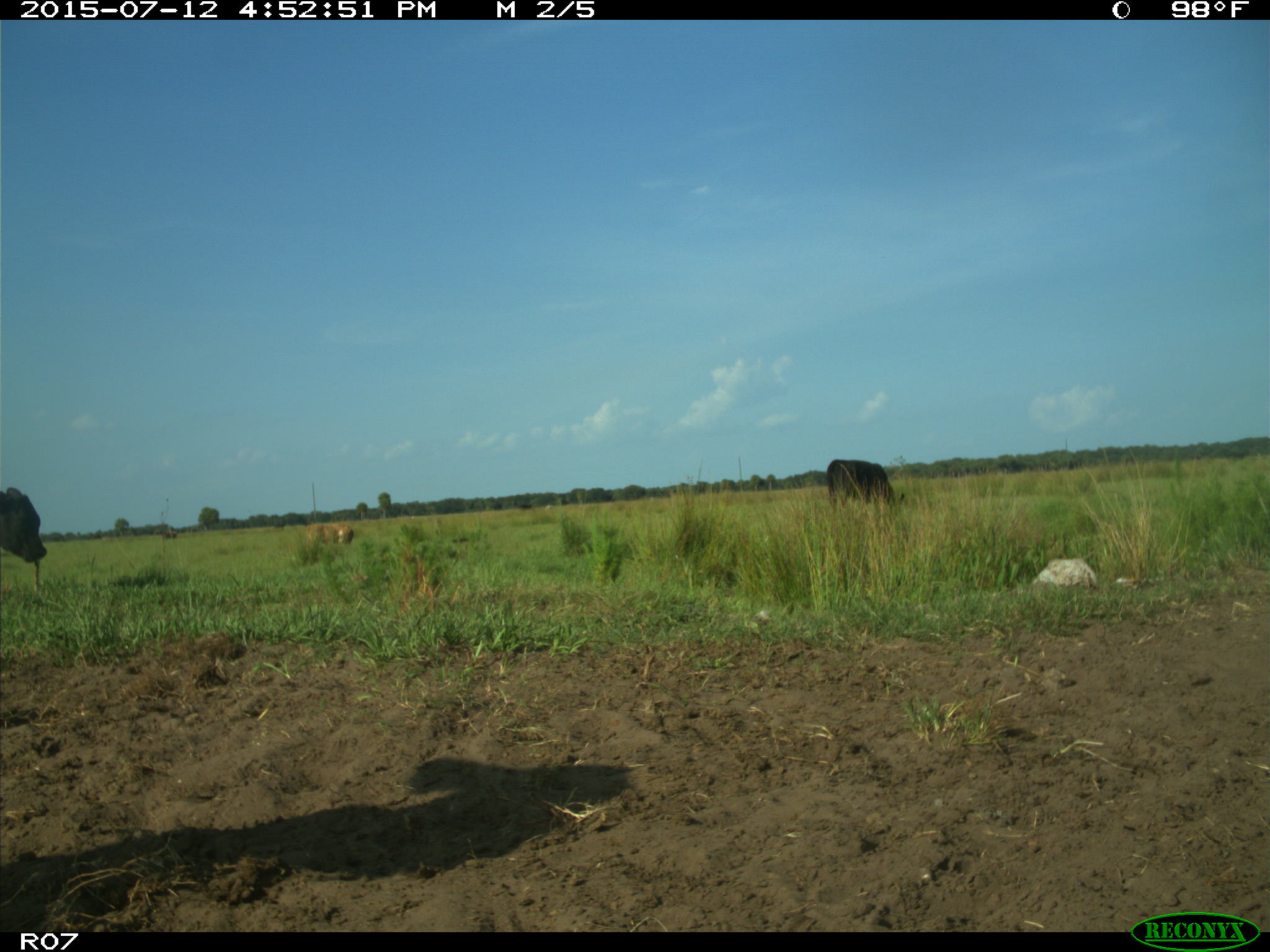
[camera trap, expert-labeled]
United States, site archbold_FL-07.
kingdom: Animalia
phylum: Chordata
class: Mammalia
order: Artiodactyla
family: Bovidae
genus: Bos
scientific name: Bos taurus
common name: domestic cow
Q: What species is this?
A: Bos taurus (domestic cow).